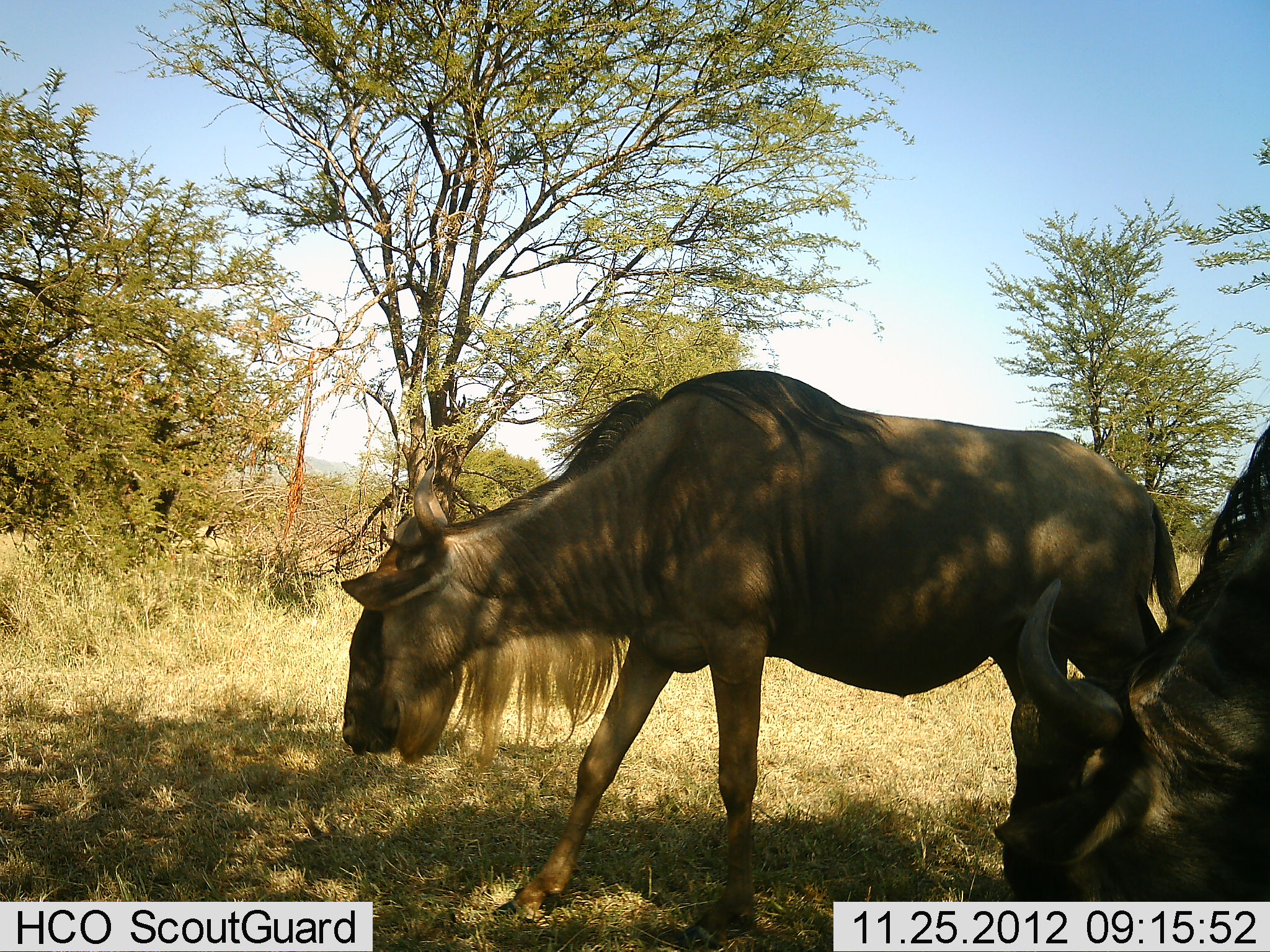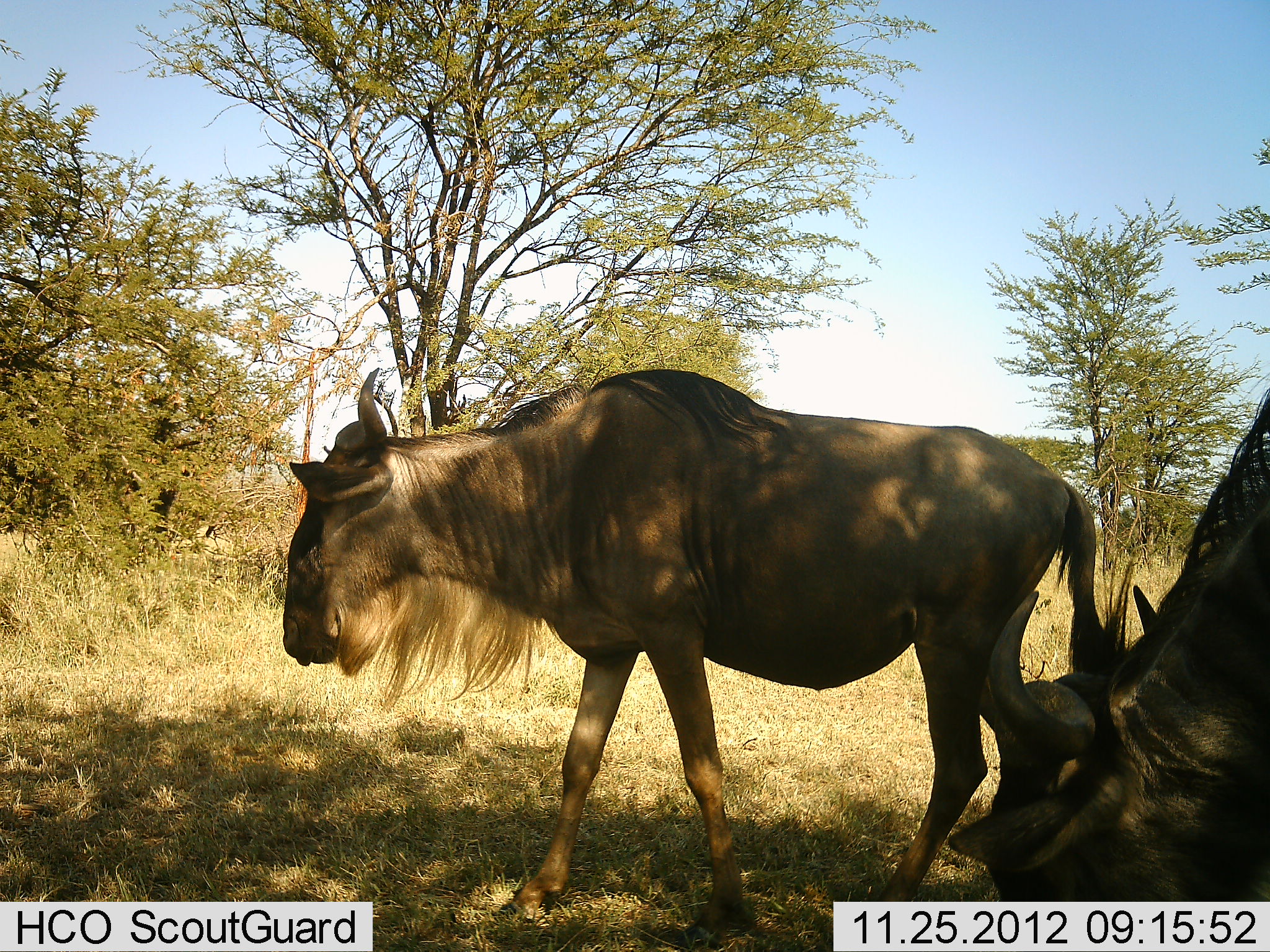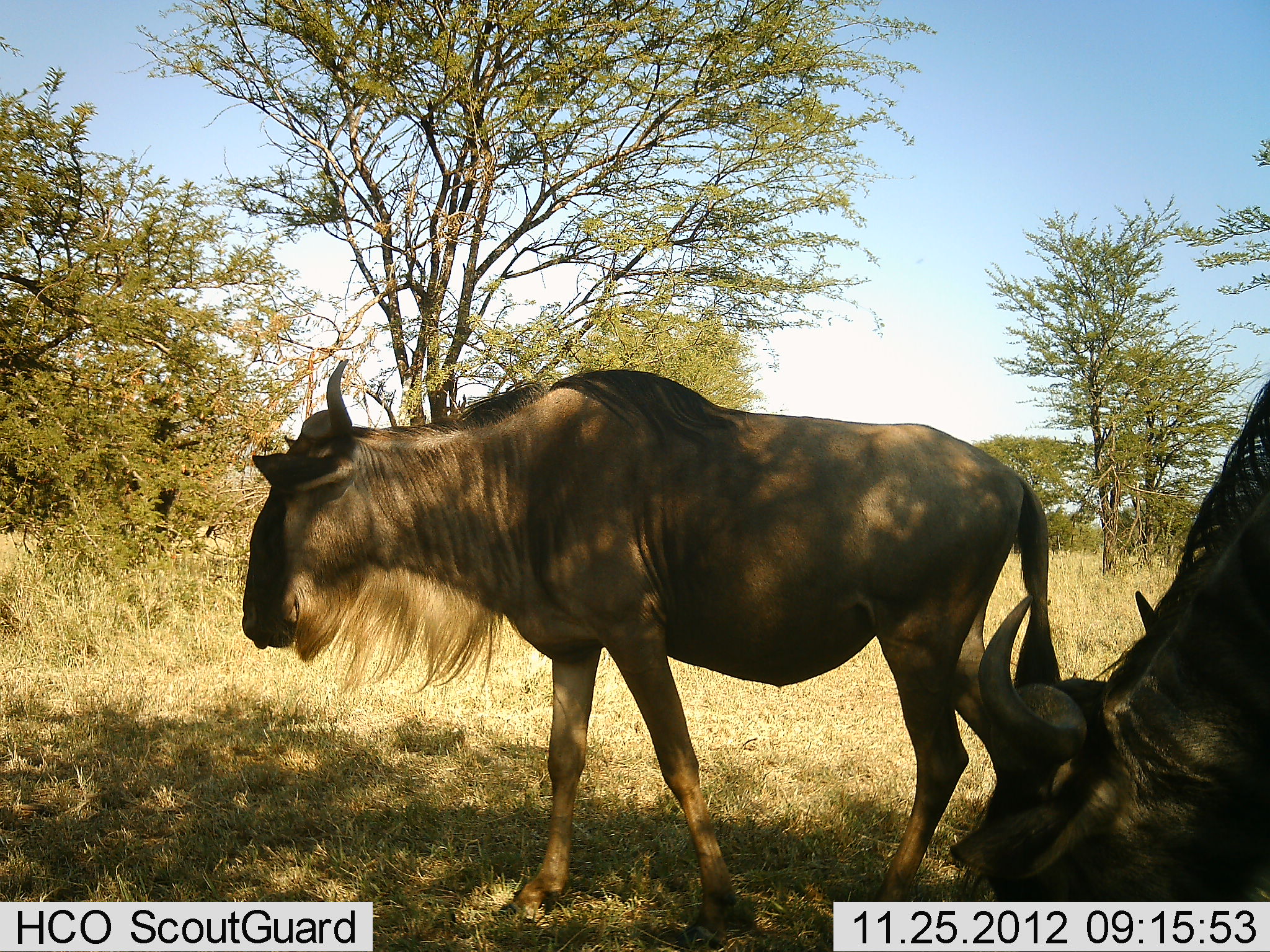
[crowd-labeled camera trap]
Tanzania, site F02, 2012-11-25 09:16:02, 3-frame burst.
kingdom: Animalia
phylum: Chordata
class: Mammalia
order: Artiodactyla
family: Bovidae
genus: Connochaetes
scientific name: Connochaetes taurinus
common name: blue wildebeest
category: wildebeest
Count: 2.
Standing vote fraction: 16%.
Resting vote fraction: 4%.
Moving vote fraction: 80%.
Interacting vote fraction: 0%.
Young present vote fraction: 0%.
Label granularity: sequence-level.